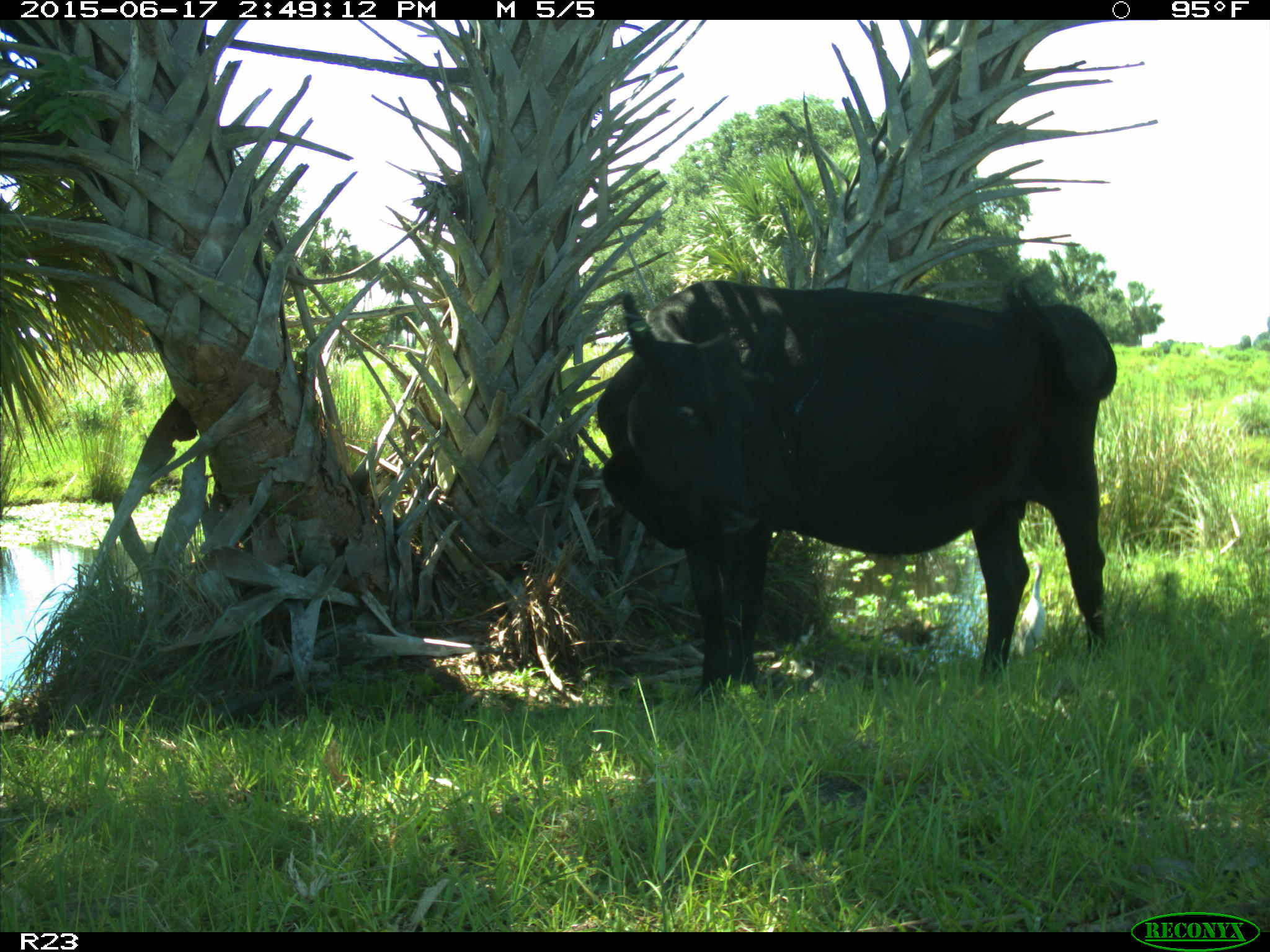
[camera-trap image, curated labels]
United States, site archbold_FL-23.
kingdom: Animalia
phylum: Chordata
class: Mammalia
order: Artiodactyla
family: Bovidae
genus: Bos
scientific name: Bos taurus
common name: domestic cow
Bos taurus (domestic cow).